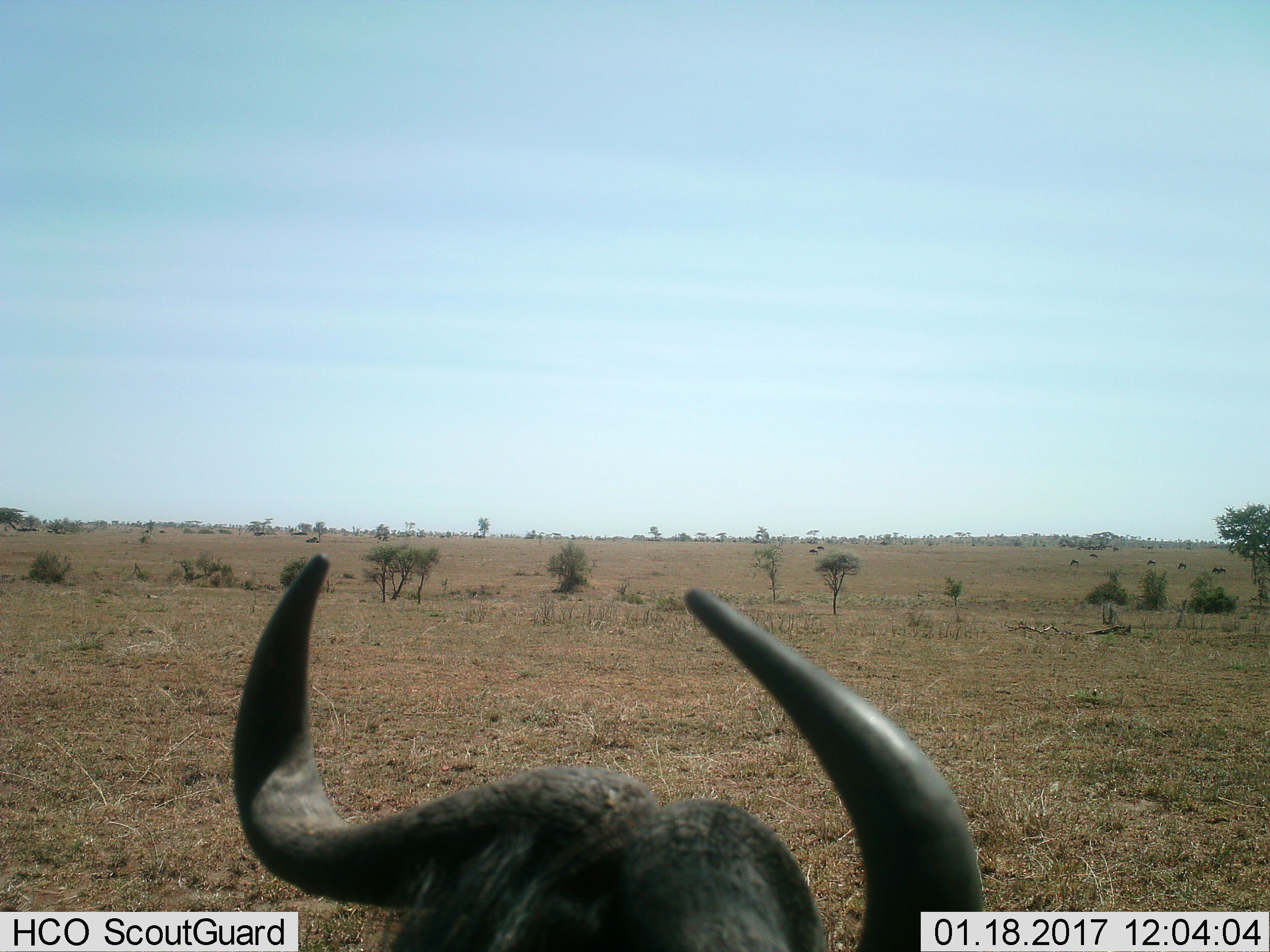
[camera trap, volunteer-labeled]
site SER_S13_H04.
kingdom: Animalia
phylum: Chordata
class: Mammalia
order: Artiodactyla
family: Bovidae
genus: Connochaetes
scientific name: Connochaetes taurinus taurinus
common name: blue wildebeest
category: wildebeestblue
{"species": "wildebeestblue (blue wildebeest) (Connochaetes taurinus taurinus)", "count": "1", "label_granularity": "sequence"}